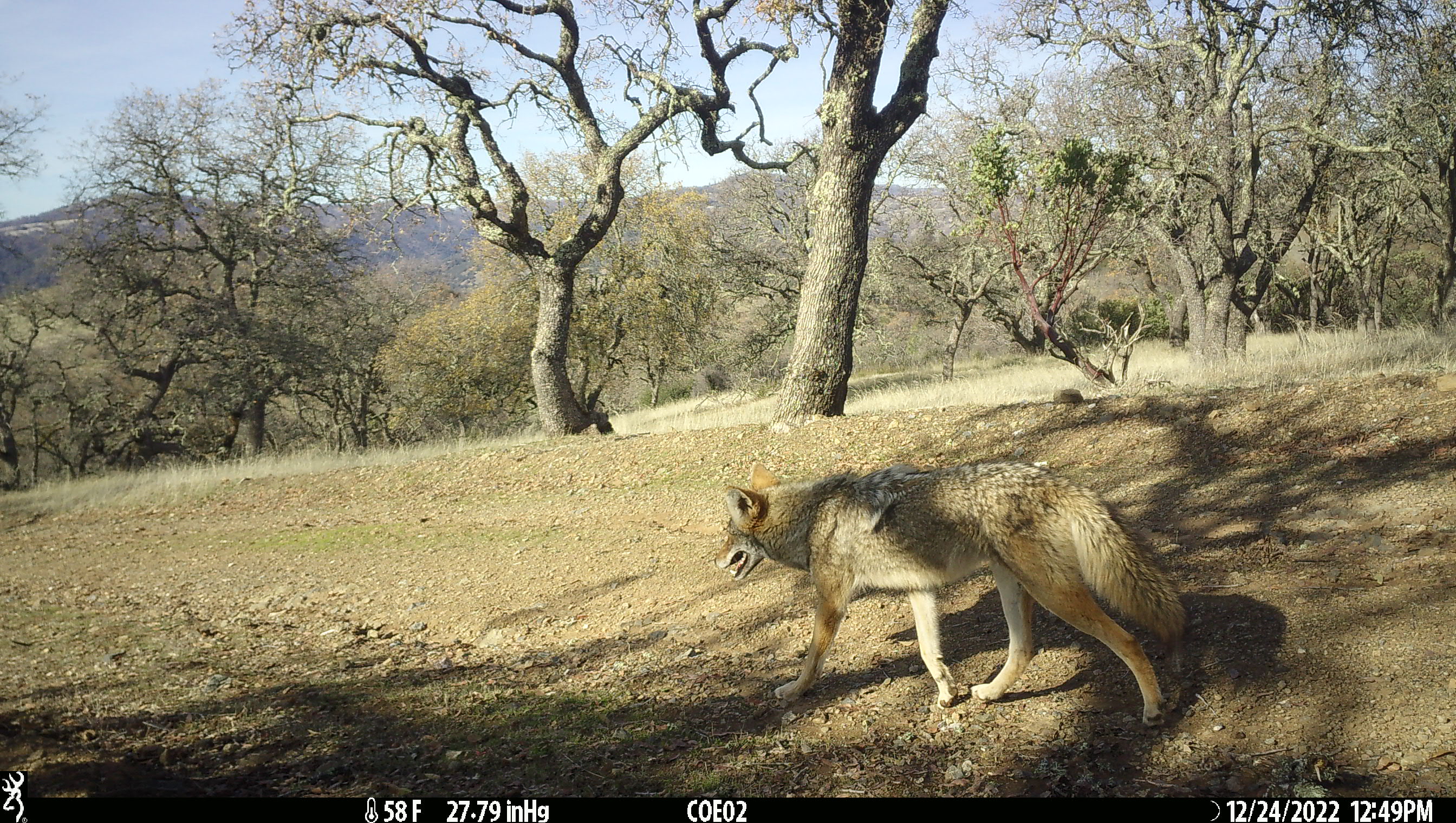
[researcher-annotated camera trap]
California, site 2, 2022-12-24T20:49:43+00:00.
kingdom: Animalia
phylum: Chordata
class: Mammalia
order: Carnivora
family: Canidae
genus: Canis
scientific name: Canis latrans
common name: coyote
Coyote (Canis latrans).